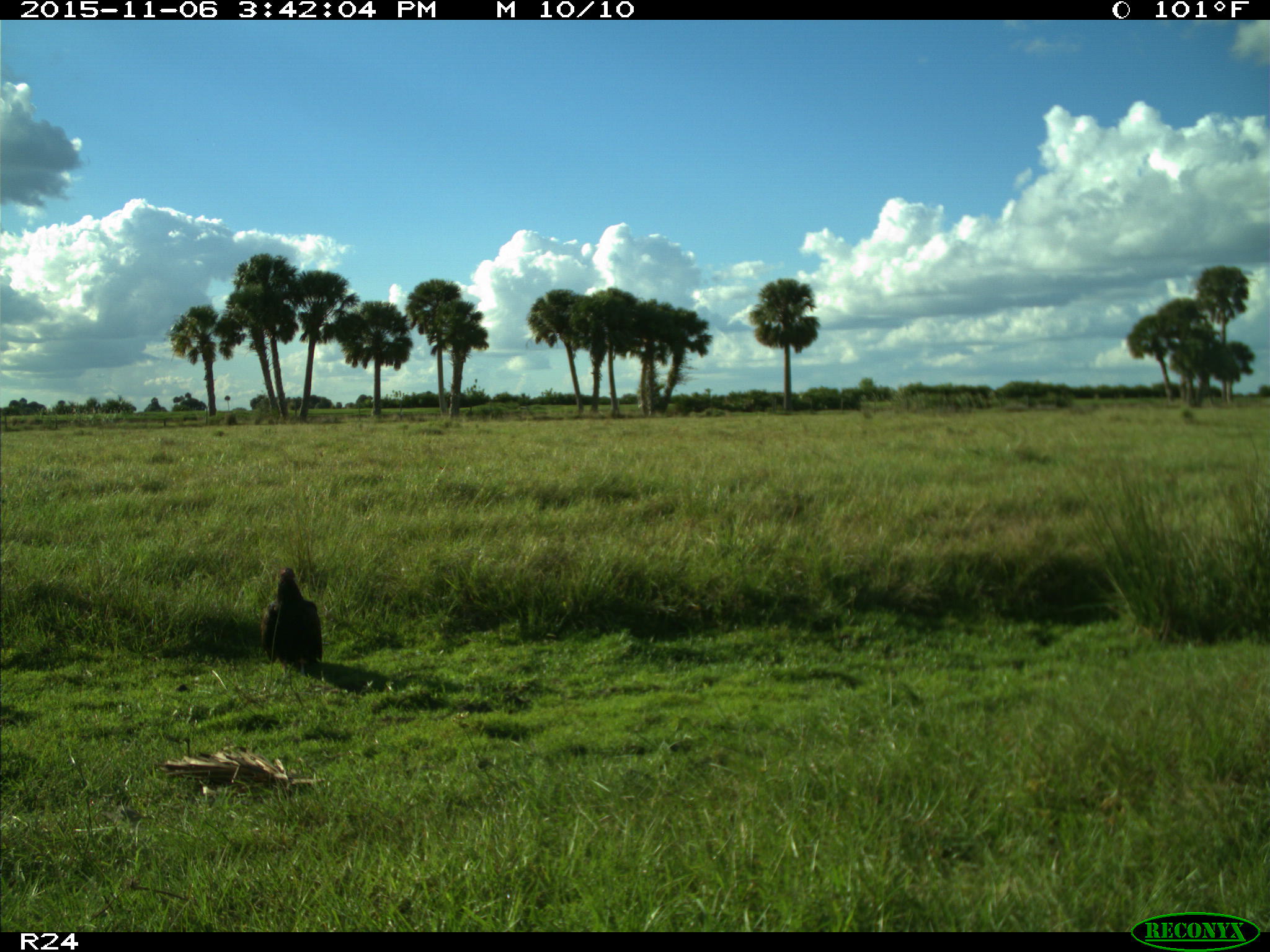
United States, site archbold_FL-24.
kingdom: Animalia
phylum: Chordata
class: Aves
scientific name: Aves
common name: birds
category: unidentified bird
Unidentified bird (birds) (Aves).